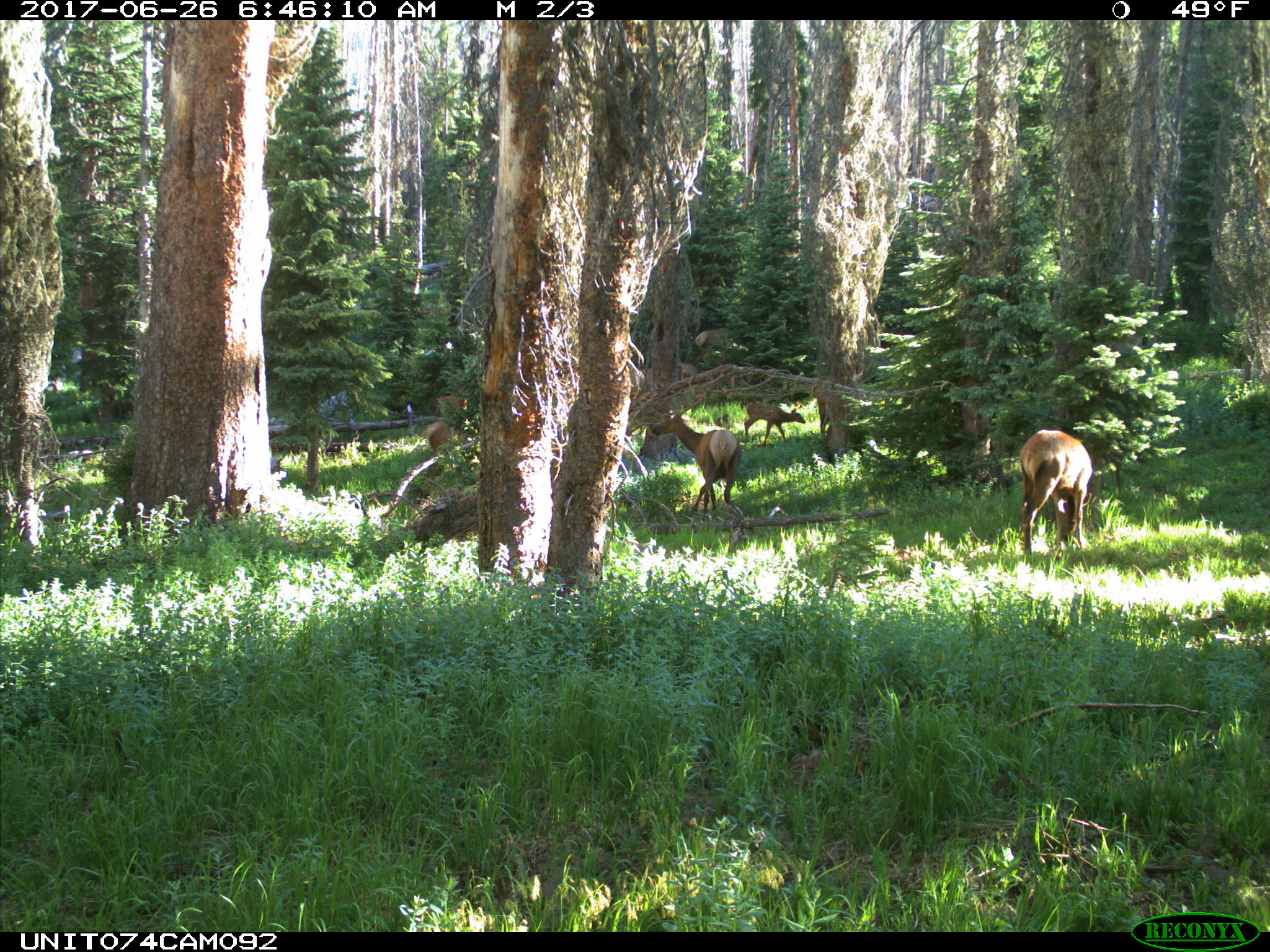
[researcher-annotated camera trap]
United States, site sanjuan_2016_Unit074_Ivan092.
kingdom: Animalia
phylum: Chordata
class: Mammalia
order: Artiodactyla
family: Cervidae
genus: Cervus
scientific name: Cervus elaphus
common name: red deer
Cervus elaphus (red deer).